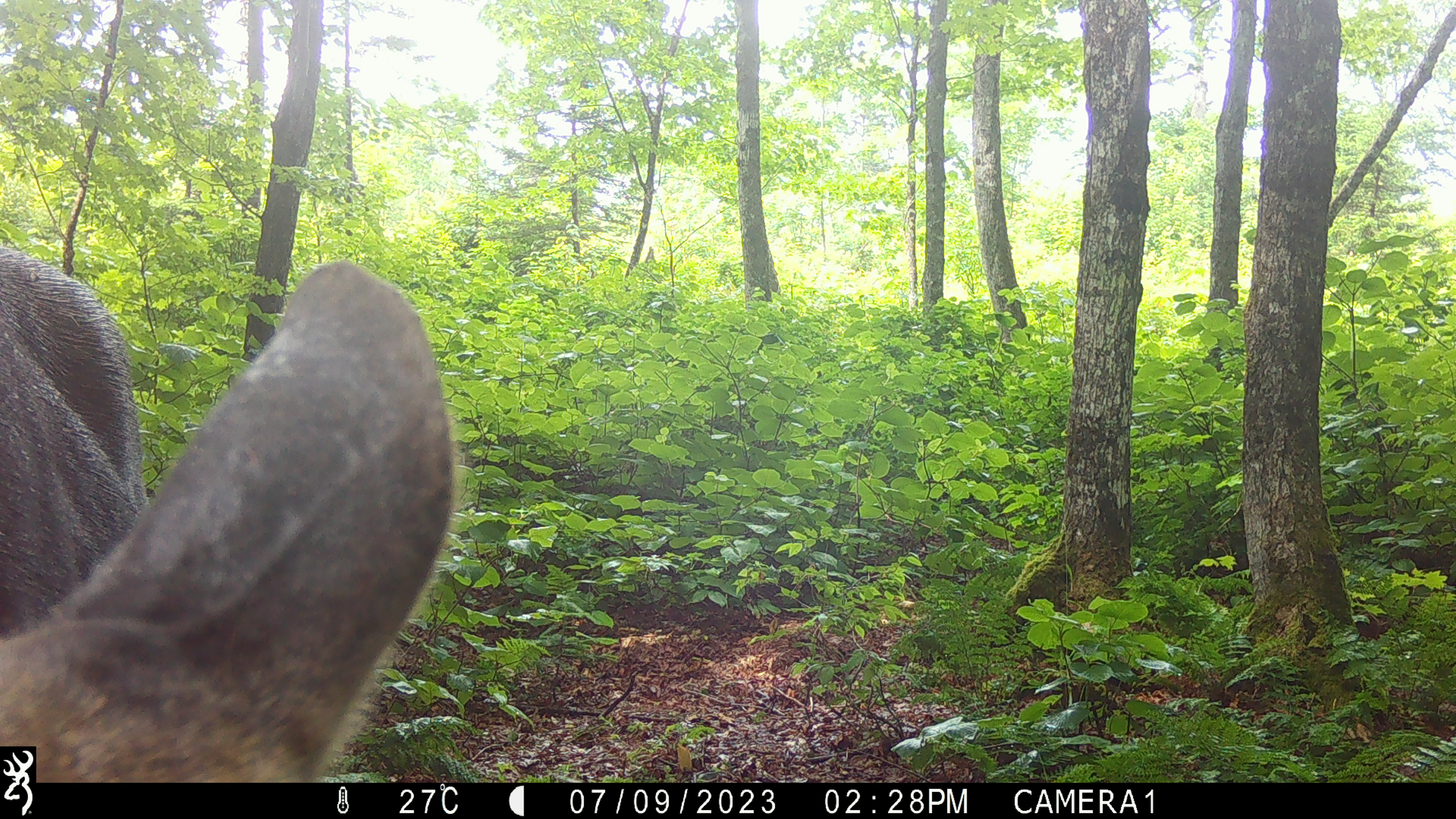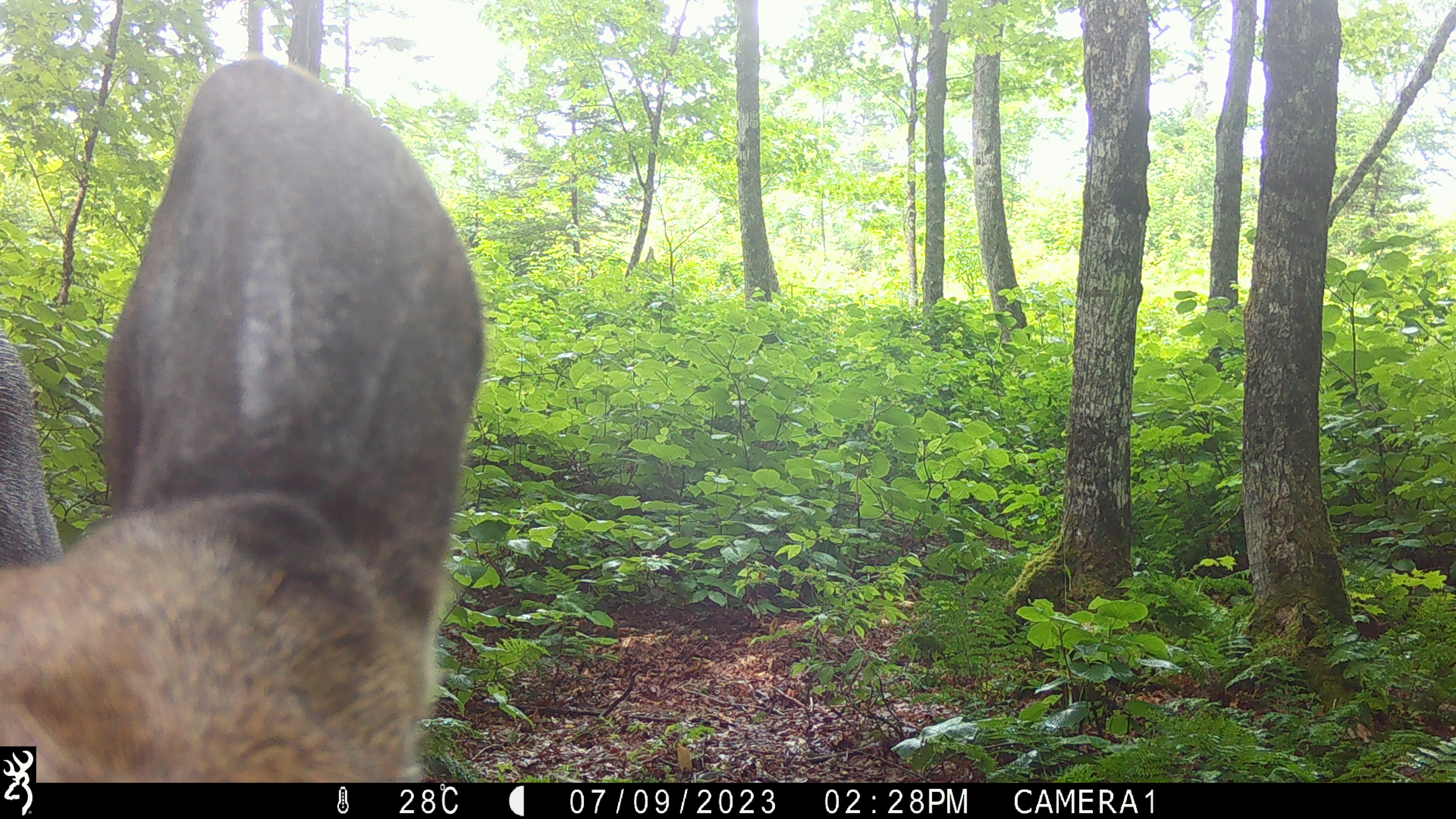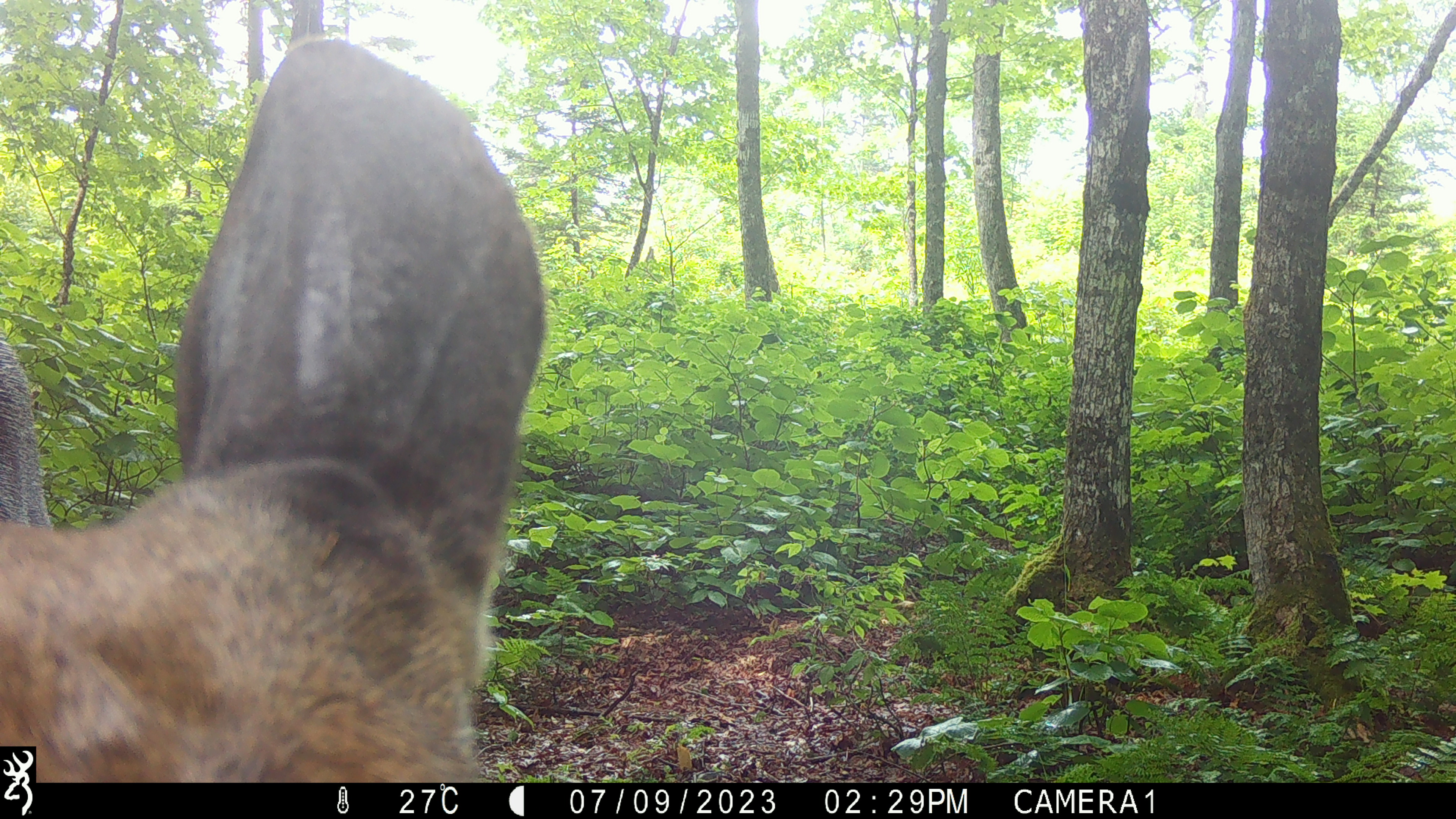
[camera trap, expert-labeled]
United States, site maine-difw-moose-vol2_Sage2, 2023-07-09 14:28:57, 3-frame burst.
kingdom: Animalia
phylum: Chordata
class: Mammalia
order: Artiodactyla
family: Cervidae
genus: Alces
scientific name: Alces alces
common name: moose